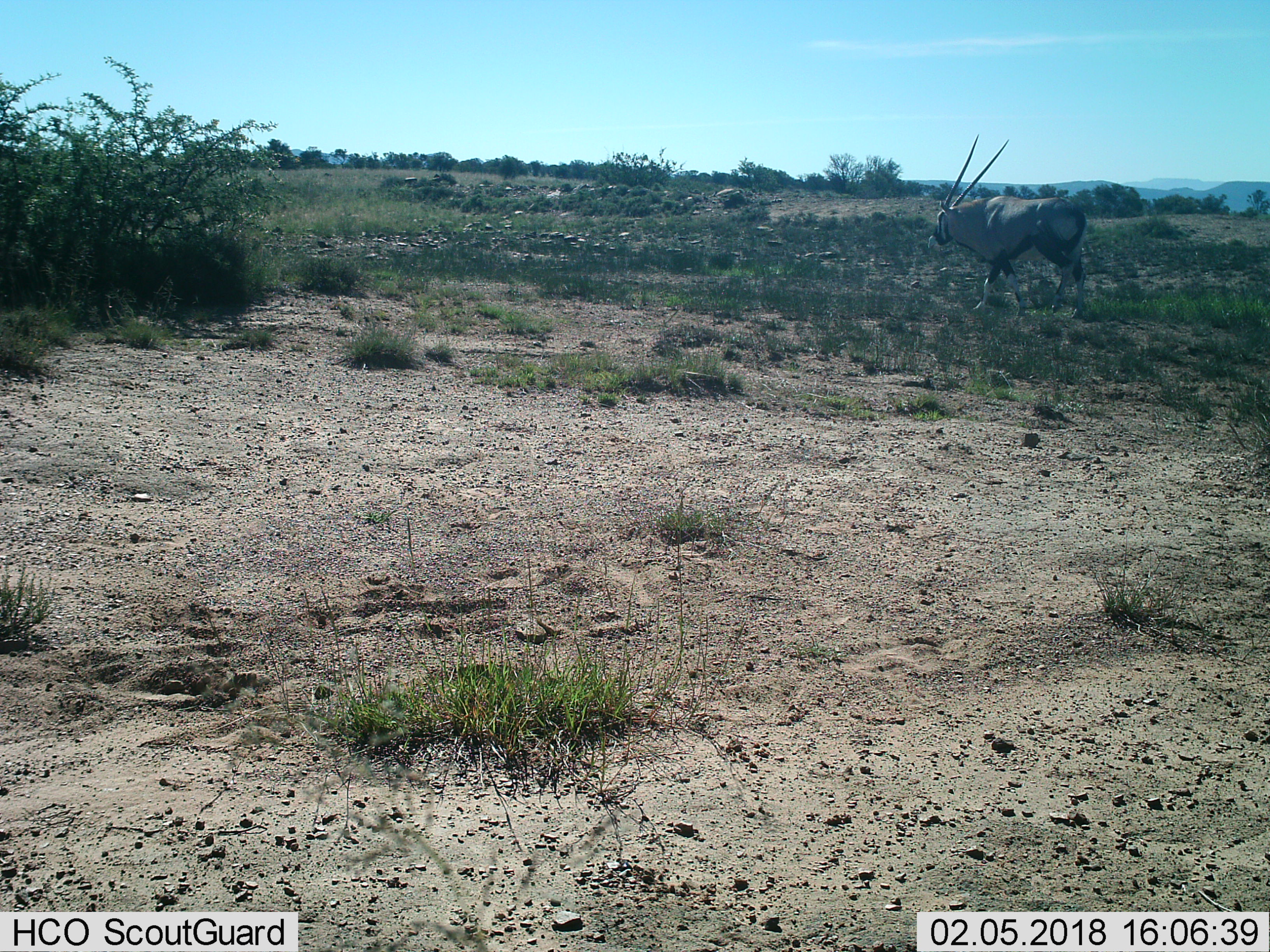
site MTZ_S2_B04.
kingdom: Animalia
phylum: Chordata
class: Mammalia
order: Artiodactyla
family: Bovidae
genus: Oryx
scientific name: Oryx gazella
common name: gemsbok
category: oryx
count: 1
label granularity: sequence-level